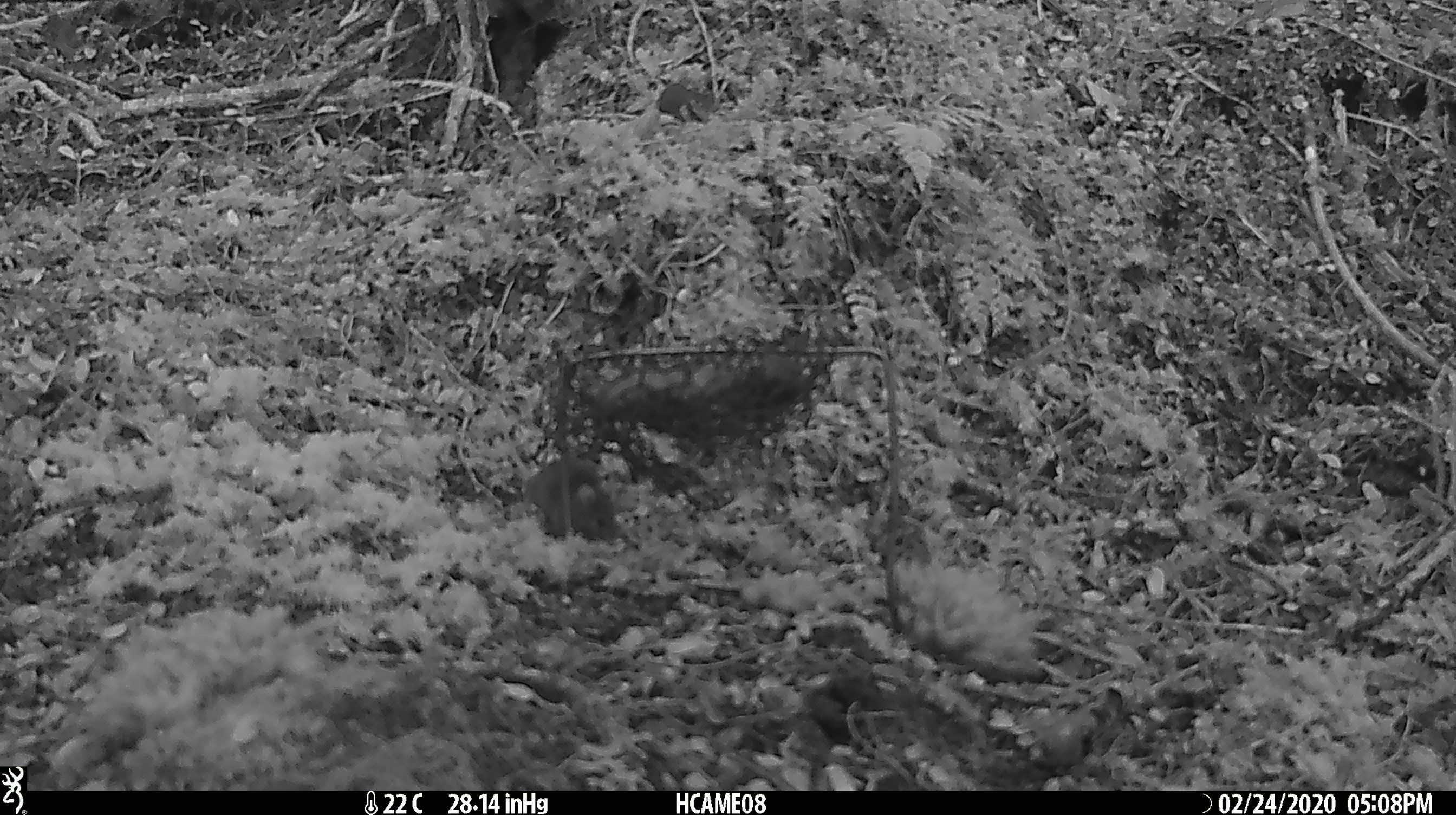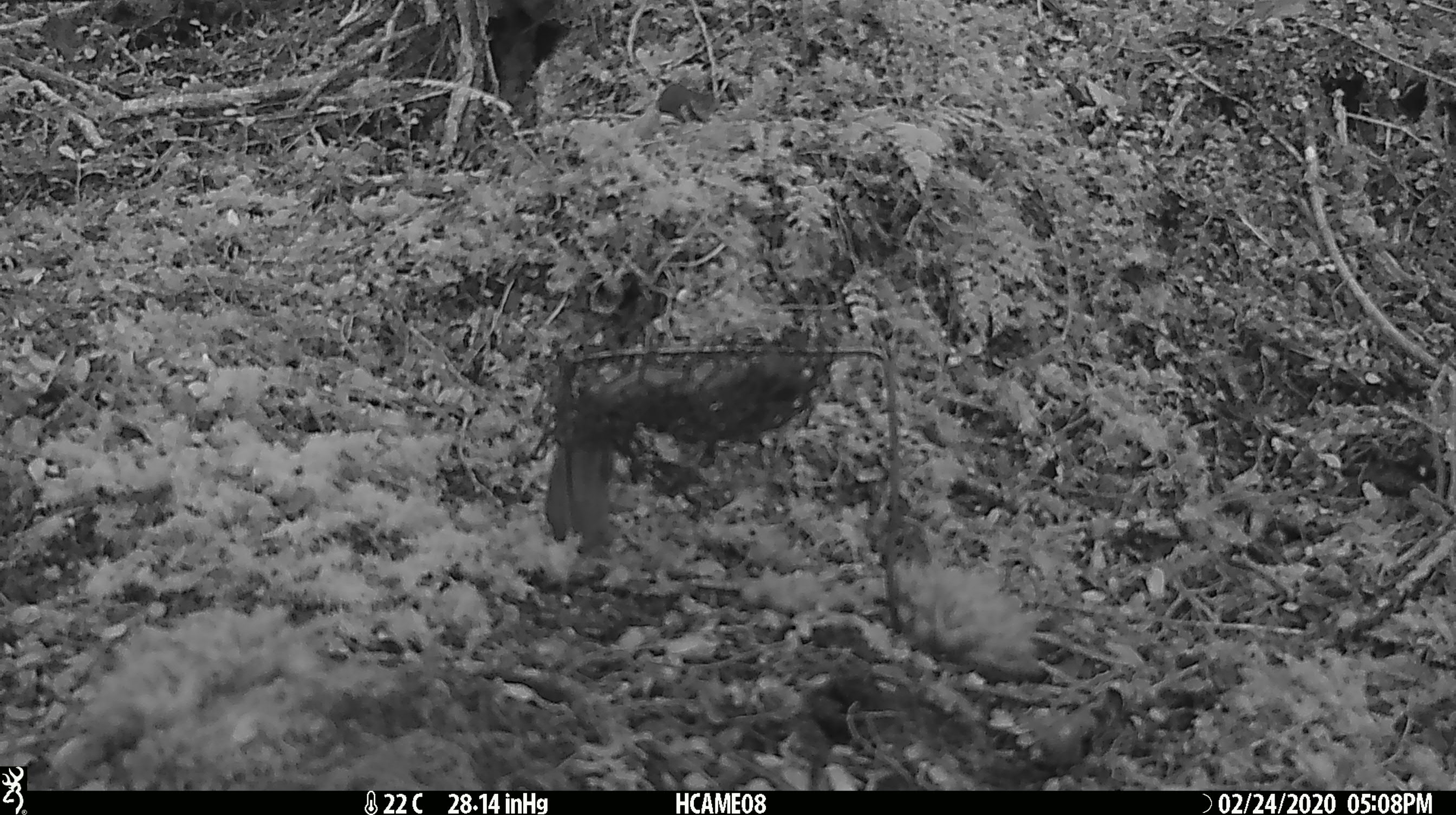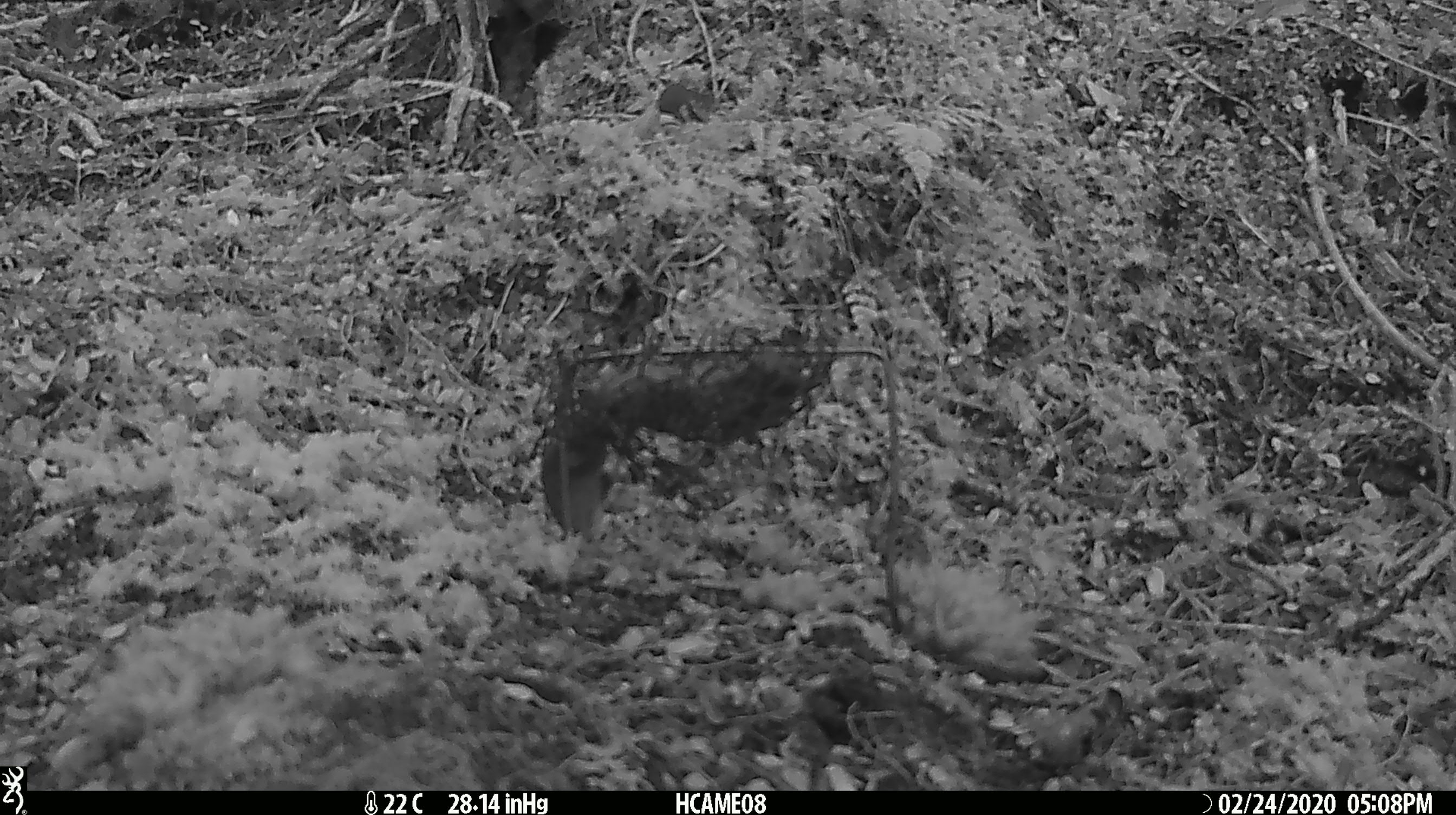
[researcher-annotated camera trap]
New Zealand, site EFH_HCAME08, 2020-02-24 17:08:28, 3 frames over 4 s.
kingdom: Animalia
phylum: Chordata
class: Mammalia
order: Rodentia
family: Muridae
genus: Mus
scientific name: Mus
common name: mouse